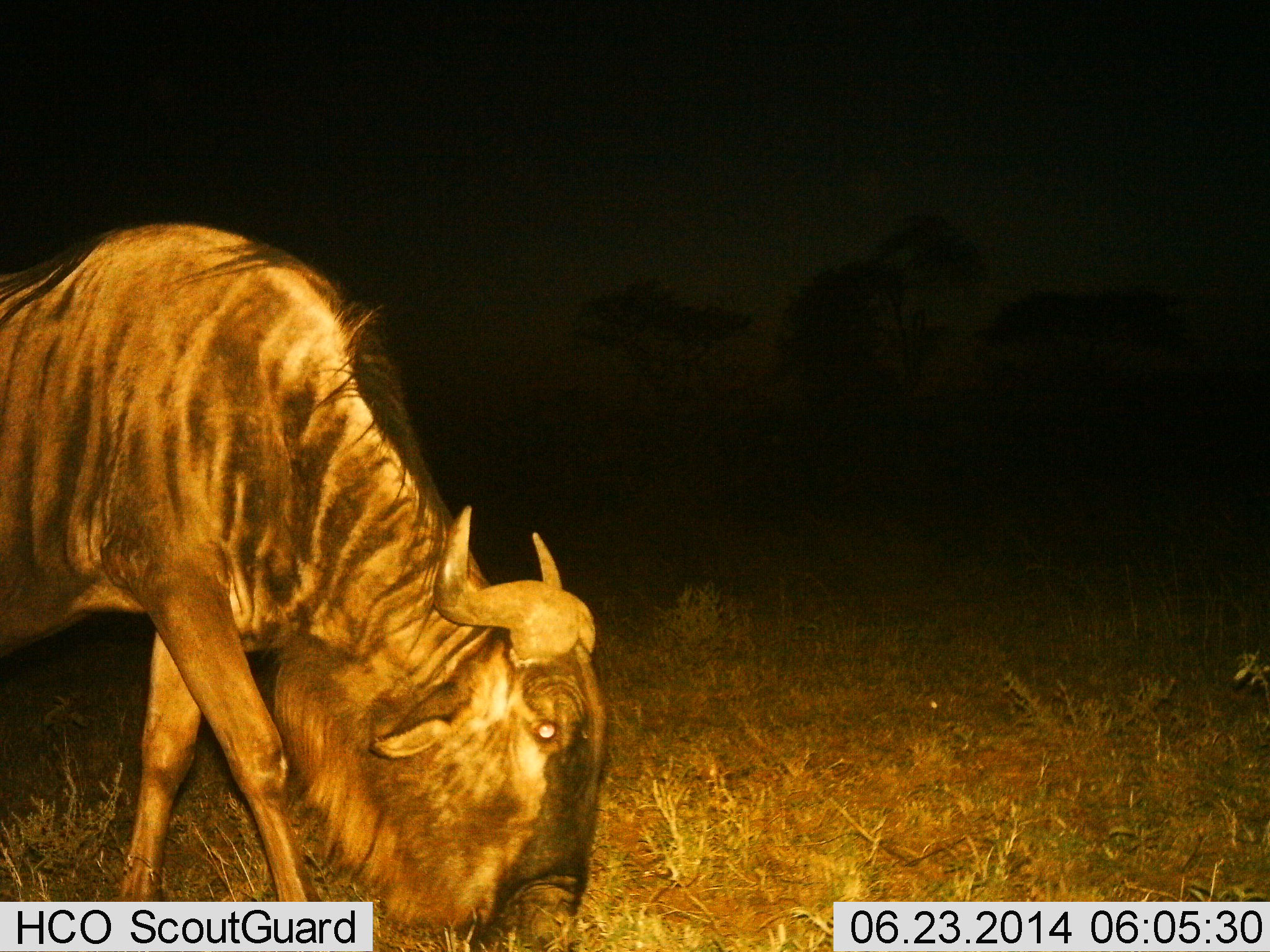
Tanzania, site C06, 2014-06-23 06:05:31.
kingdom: Animalia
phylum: Chordata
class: Mammalia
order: Artiodactyla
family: Bovidae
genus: Connochaetes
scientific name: Connochaetes taurinus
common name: blue wildebeest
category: wildebeest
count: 1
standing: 10%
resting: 0%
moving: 0%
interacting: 0%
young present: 0%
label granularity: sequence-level